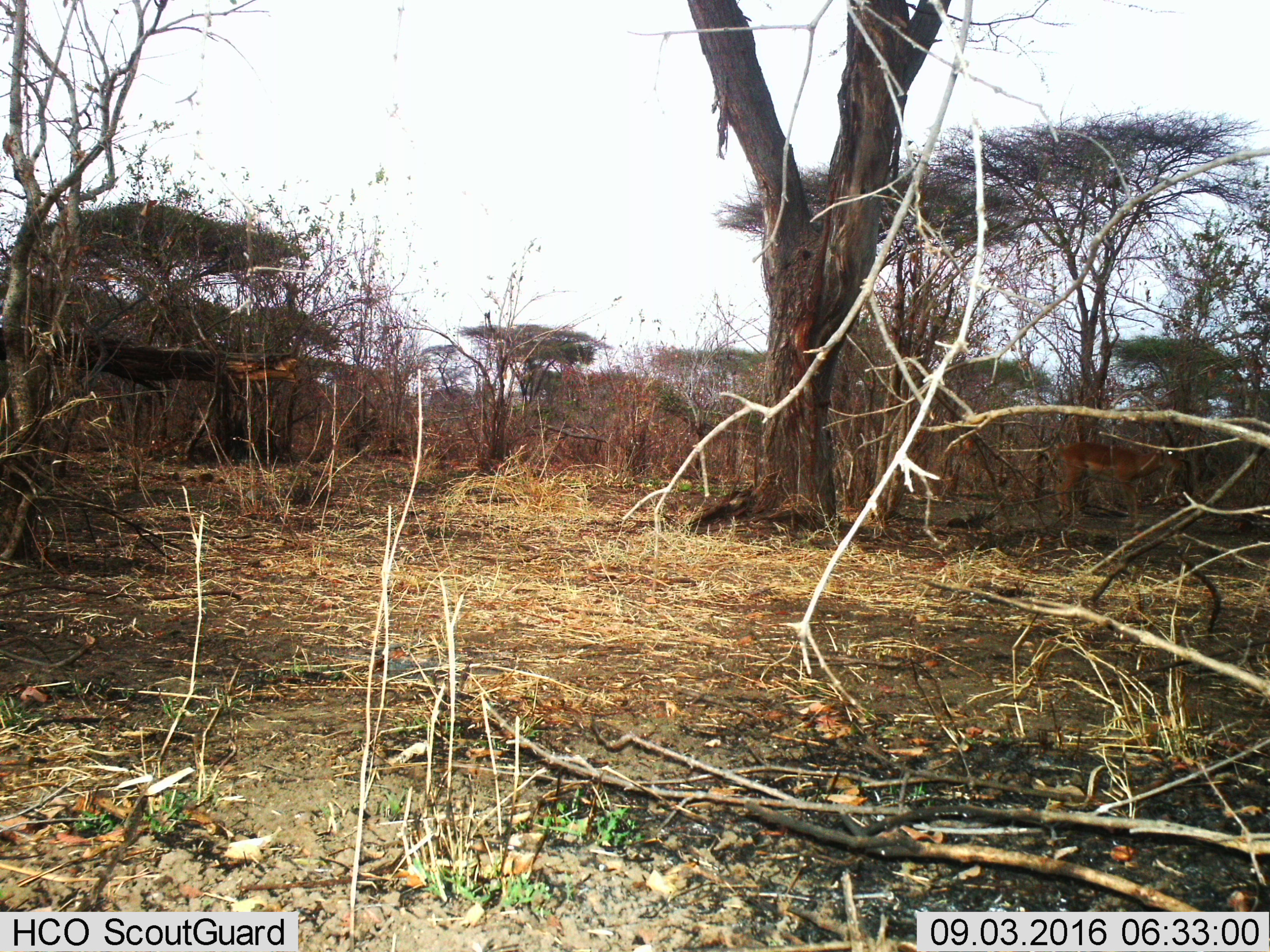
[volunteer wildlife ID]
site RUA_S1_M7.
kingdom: Animalia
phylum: Chordata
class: Mammalia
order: Artiodactyla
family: Bovidae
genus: Aepyceros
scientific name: Aepyceros melampus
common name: impala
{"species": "impala (Aepyceros melampus)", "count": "1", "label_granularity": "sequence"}